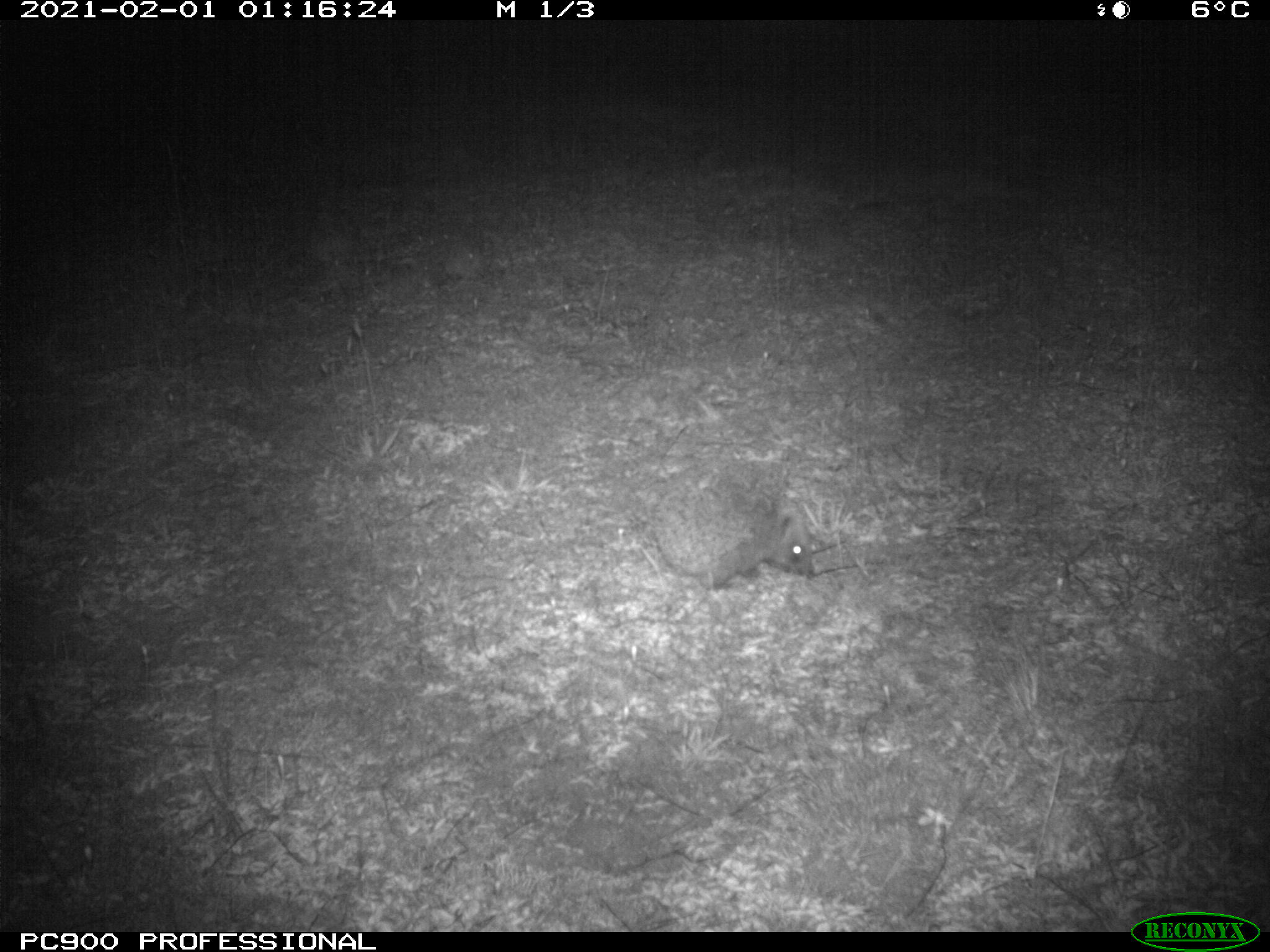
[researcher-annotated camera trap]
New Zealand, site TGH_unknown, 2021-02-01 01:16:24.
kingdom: Animalia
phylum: Chordata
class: Mammalia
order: Eulipotyphla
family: Erinaceidae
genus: Erinaceus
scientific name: Erinaceus europaeus europaeus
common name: european hedgehog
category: hedgehog